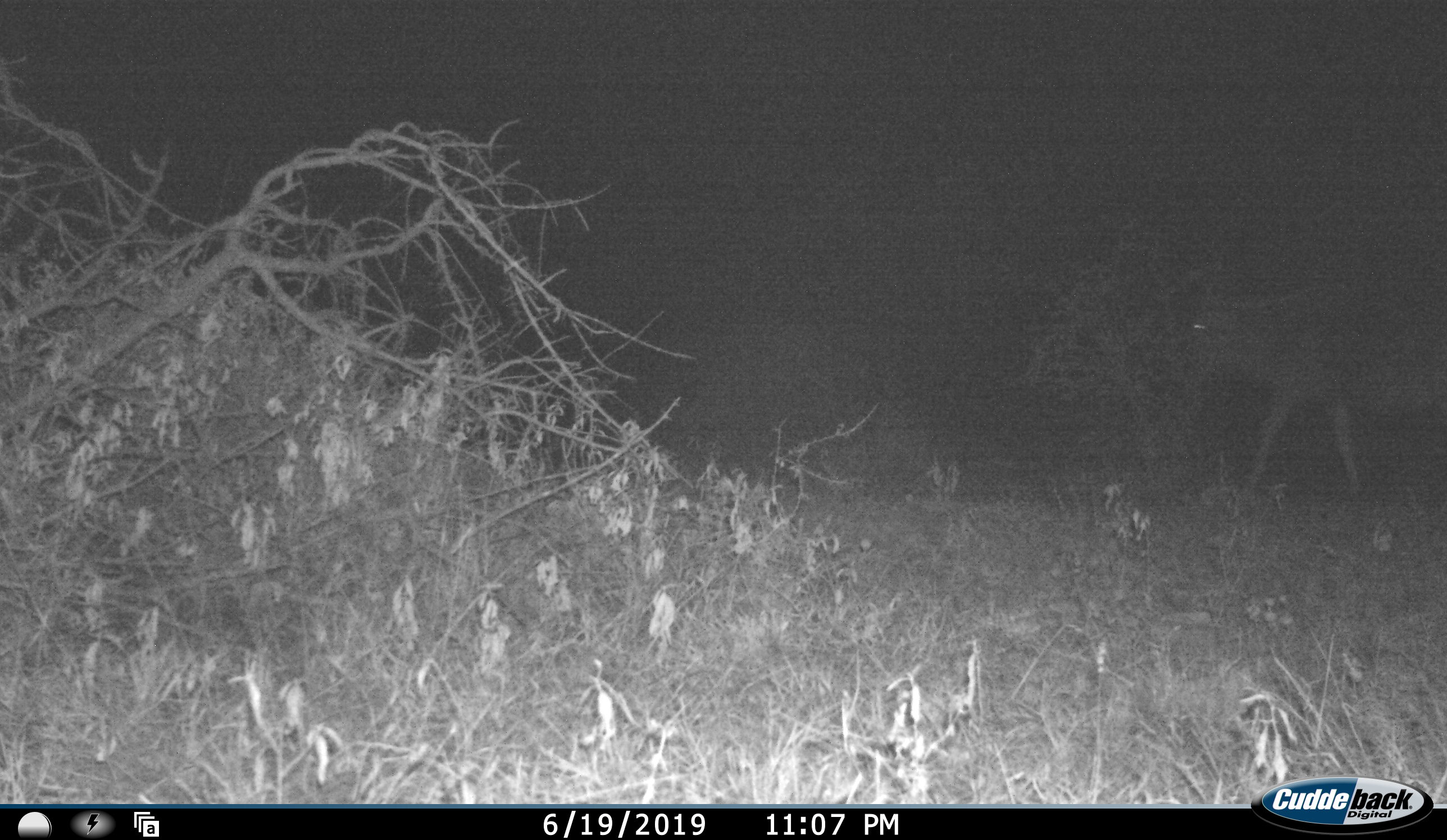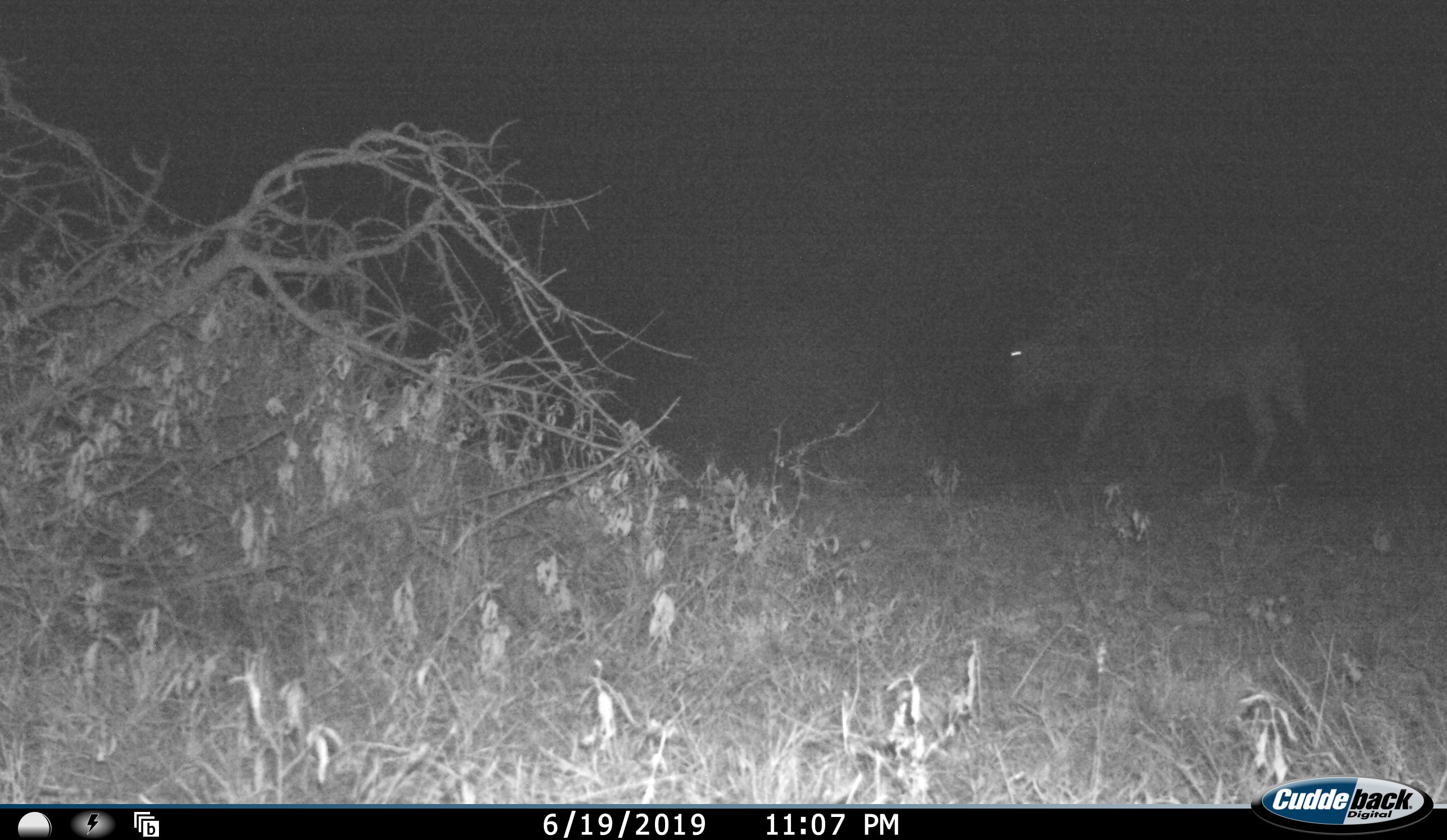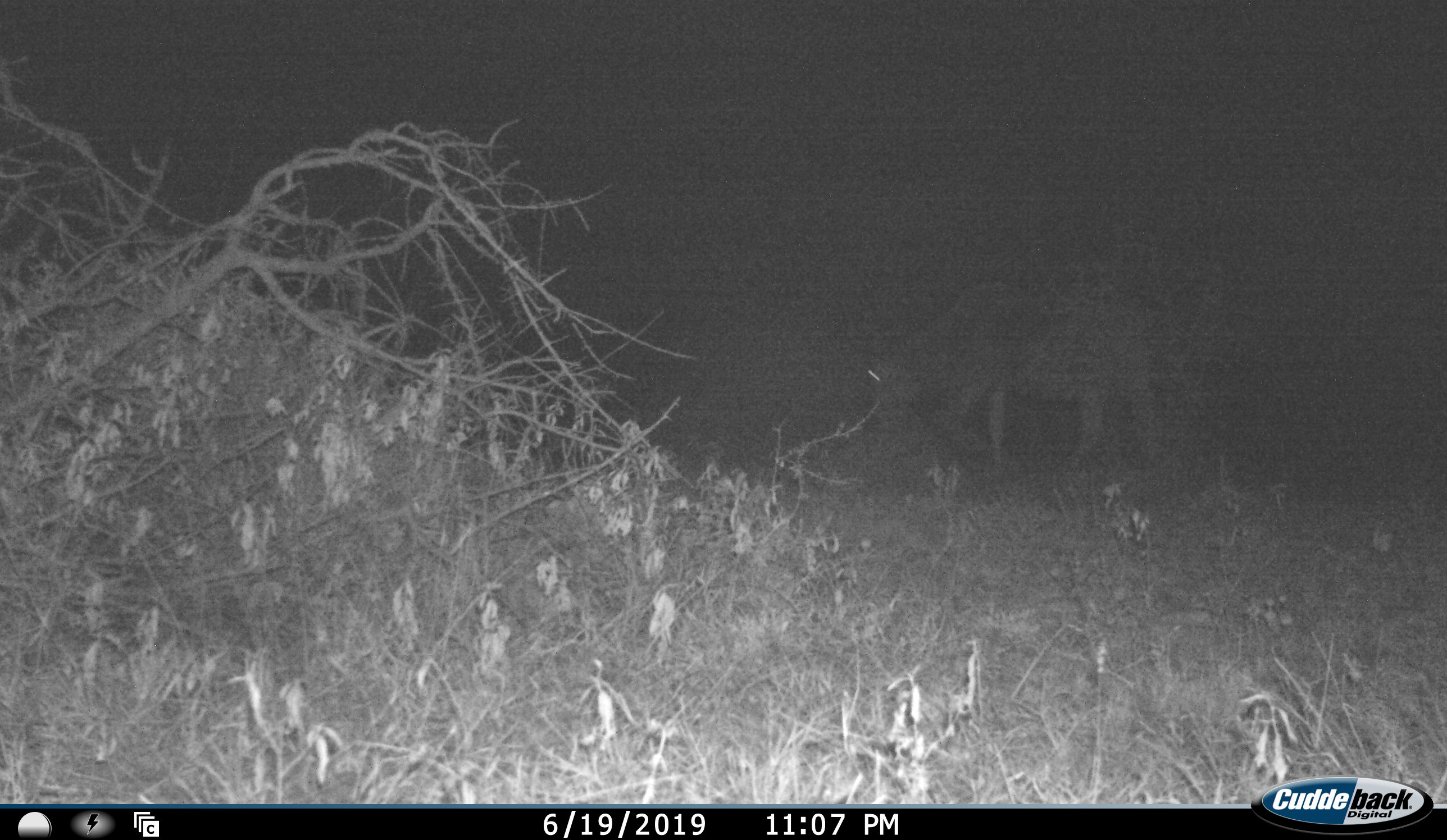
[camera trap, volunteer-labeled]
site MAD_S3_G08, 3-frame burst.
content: unidentified animal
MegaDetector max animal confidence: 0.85